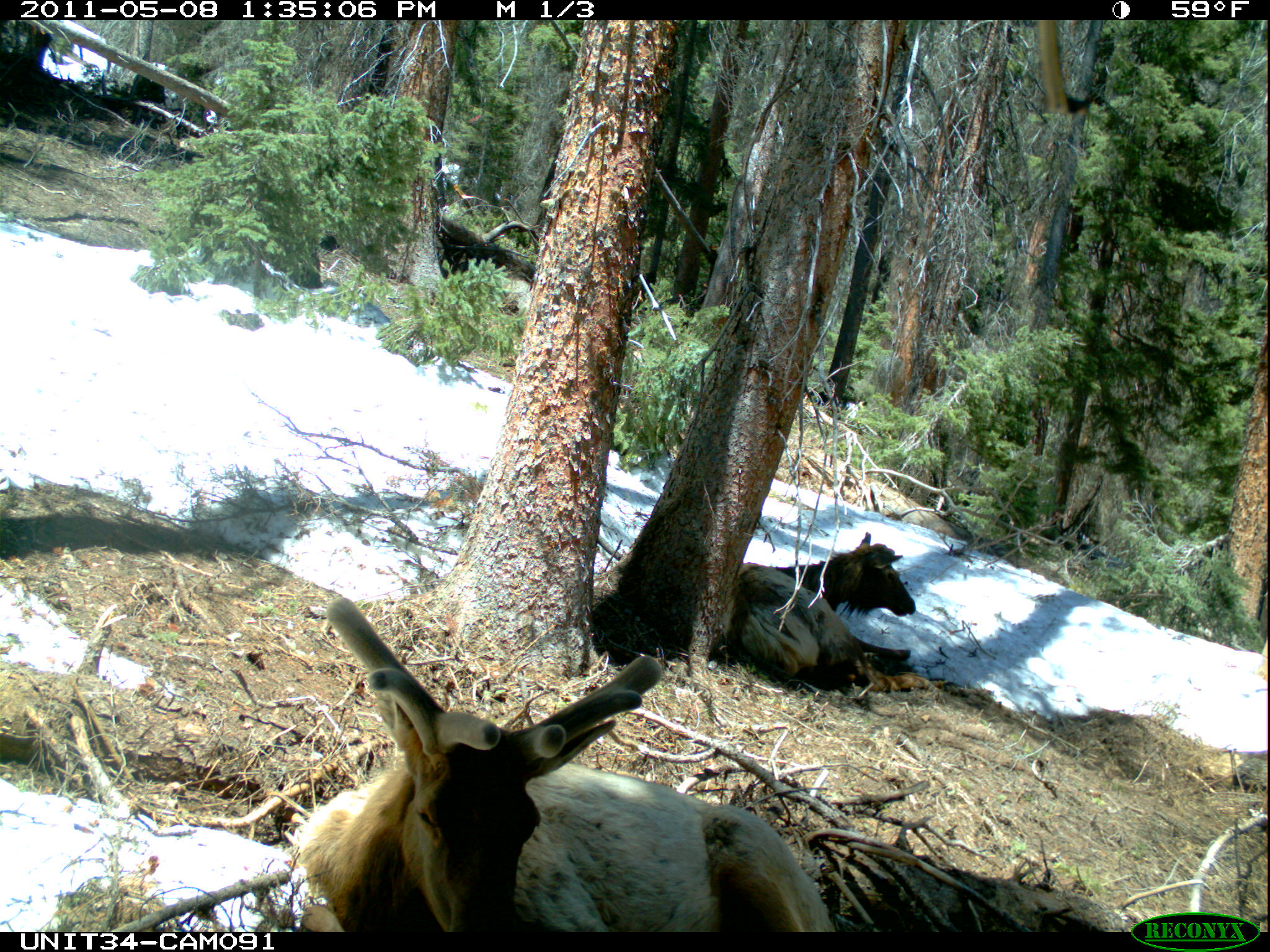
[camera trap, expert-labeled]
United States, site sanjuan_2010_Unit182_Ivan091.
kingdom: Animalia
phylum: Chordata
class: Mammalia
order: Artiodactyla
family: Cervidae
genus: Cervus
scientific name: Cervus elaphus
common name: red deer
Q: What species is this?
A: Cervus elaphus (red deer).